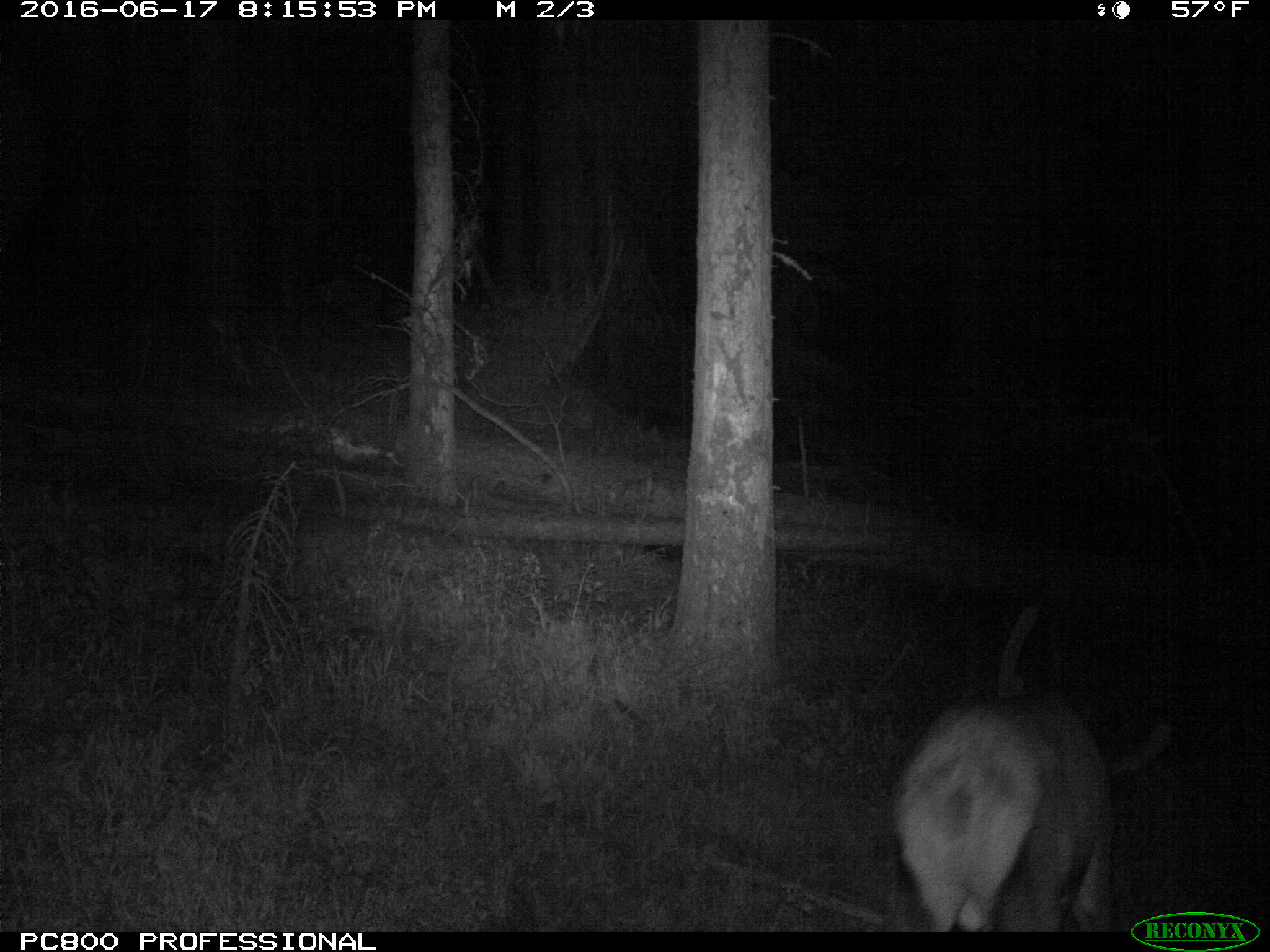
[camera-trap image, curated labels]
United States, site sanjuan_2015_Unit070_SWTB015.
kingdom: Animalia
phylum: Chordata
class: Mammalia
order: Artiodactyla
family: Cervidae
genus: Cervus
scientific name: Cervus elaphus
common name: red deer